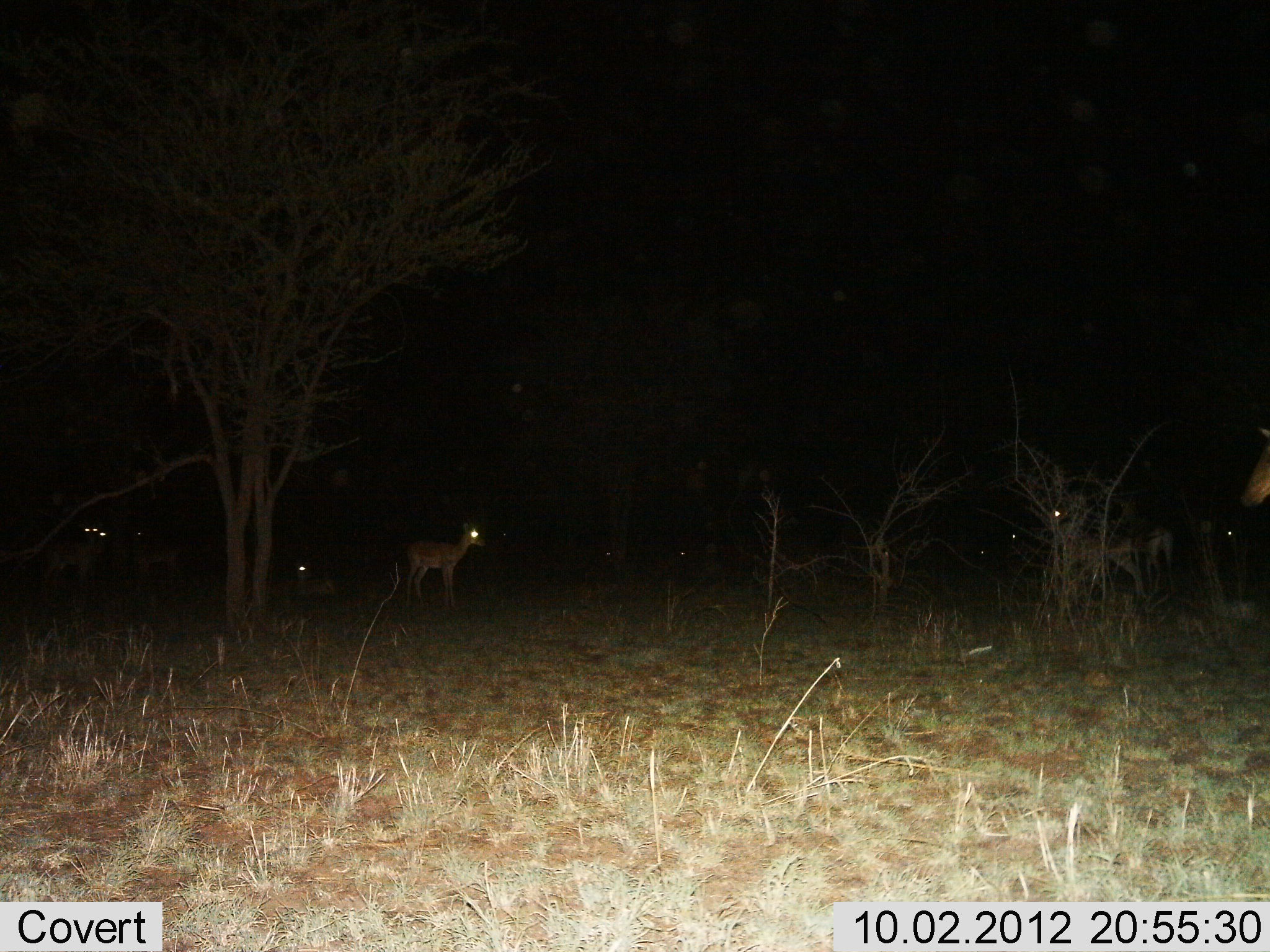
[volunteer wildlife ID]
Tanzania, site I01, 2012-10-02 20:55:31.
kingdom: Animalia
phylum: Chordata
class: Mammalia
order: Artiodactyla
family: Bovidae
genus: Aepyceros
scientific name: Aepyceros melampus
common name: impala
Impala (Aepyceros melampus), count 10. Behavior (volunteer vote fractions): standing 100%, resting 33%, moving 0%, interacting 0%. Young present (vote fraction): 0%. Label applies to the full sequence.